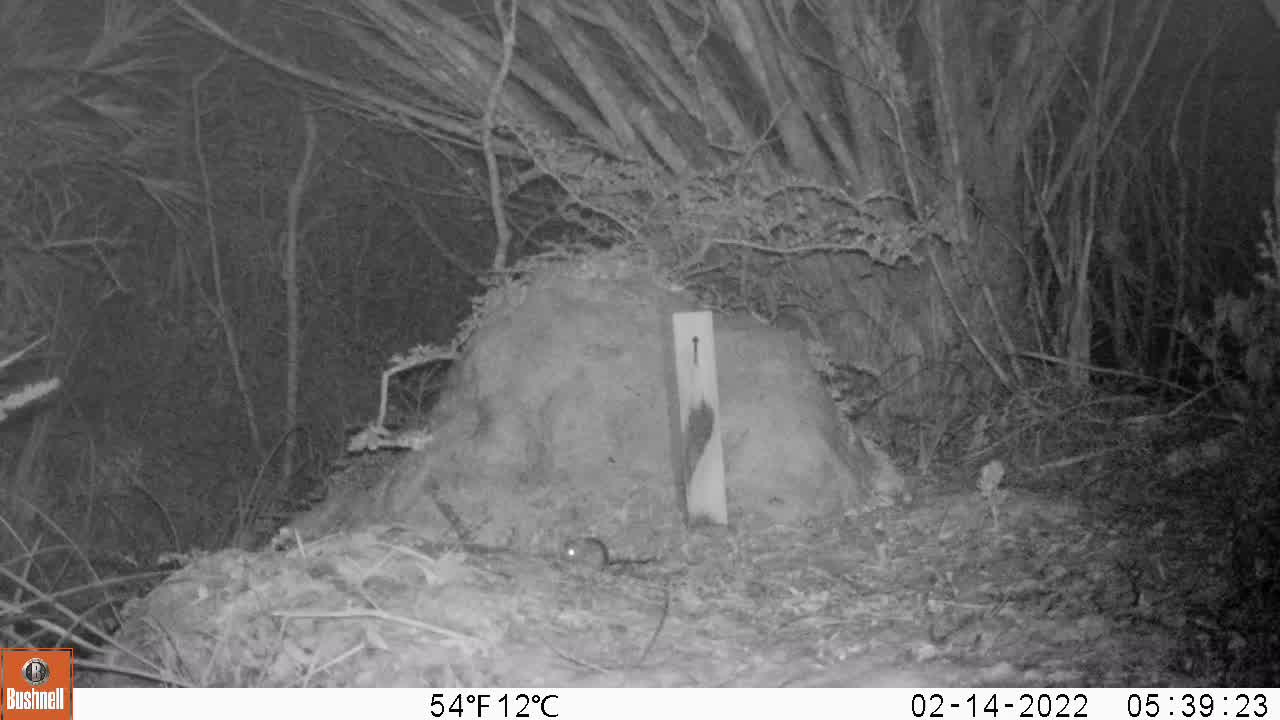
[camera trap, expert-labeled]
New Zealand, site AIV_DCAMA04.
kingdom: Animalia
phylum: Chordata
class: Mammalia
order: Rodentia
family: Muridae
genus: Mus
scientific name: Mus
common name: mouse